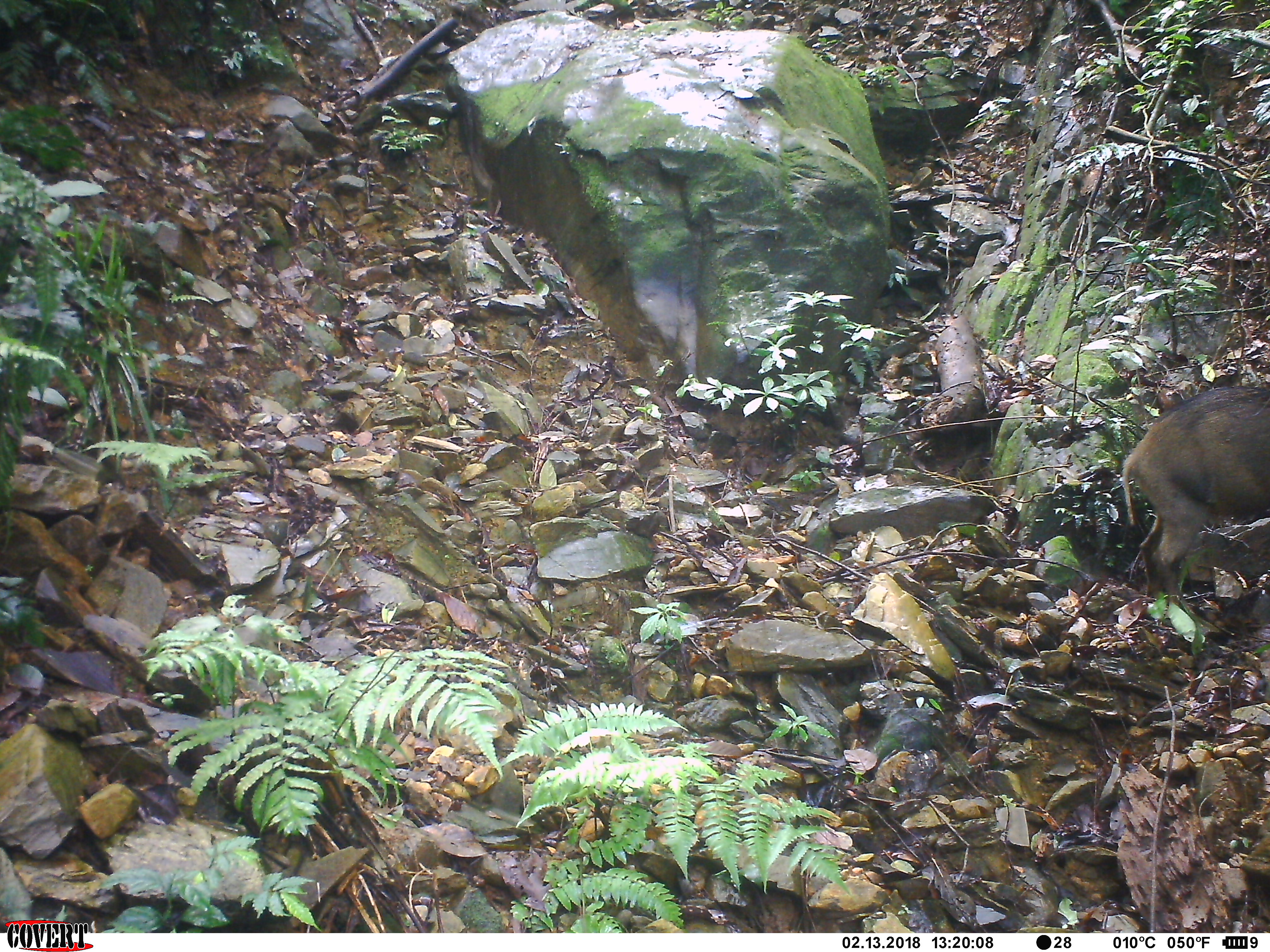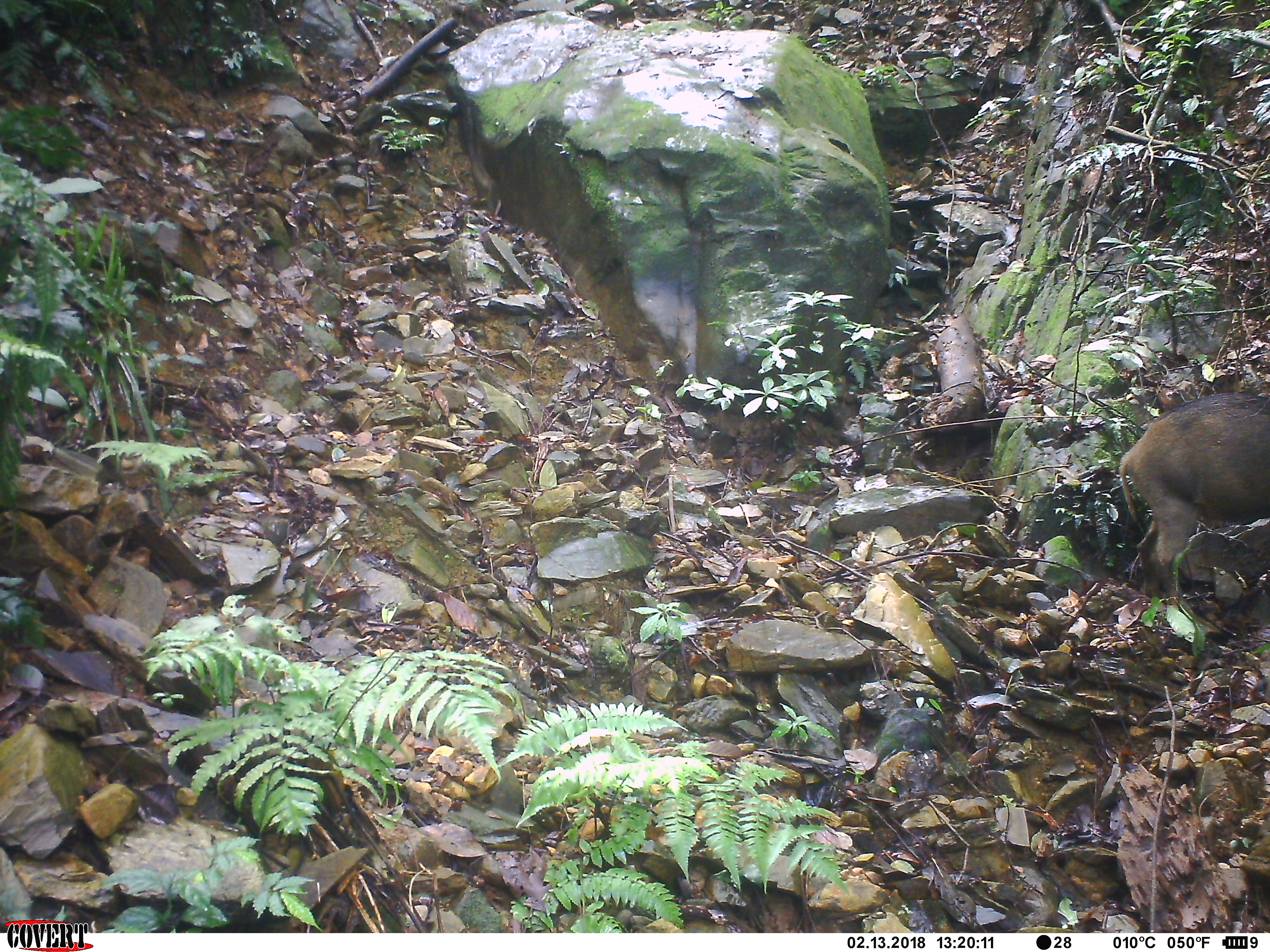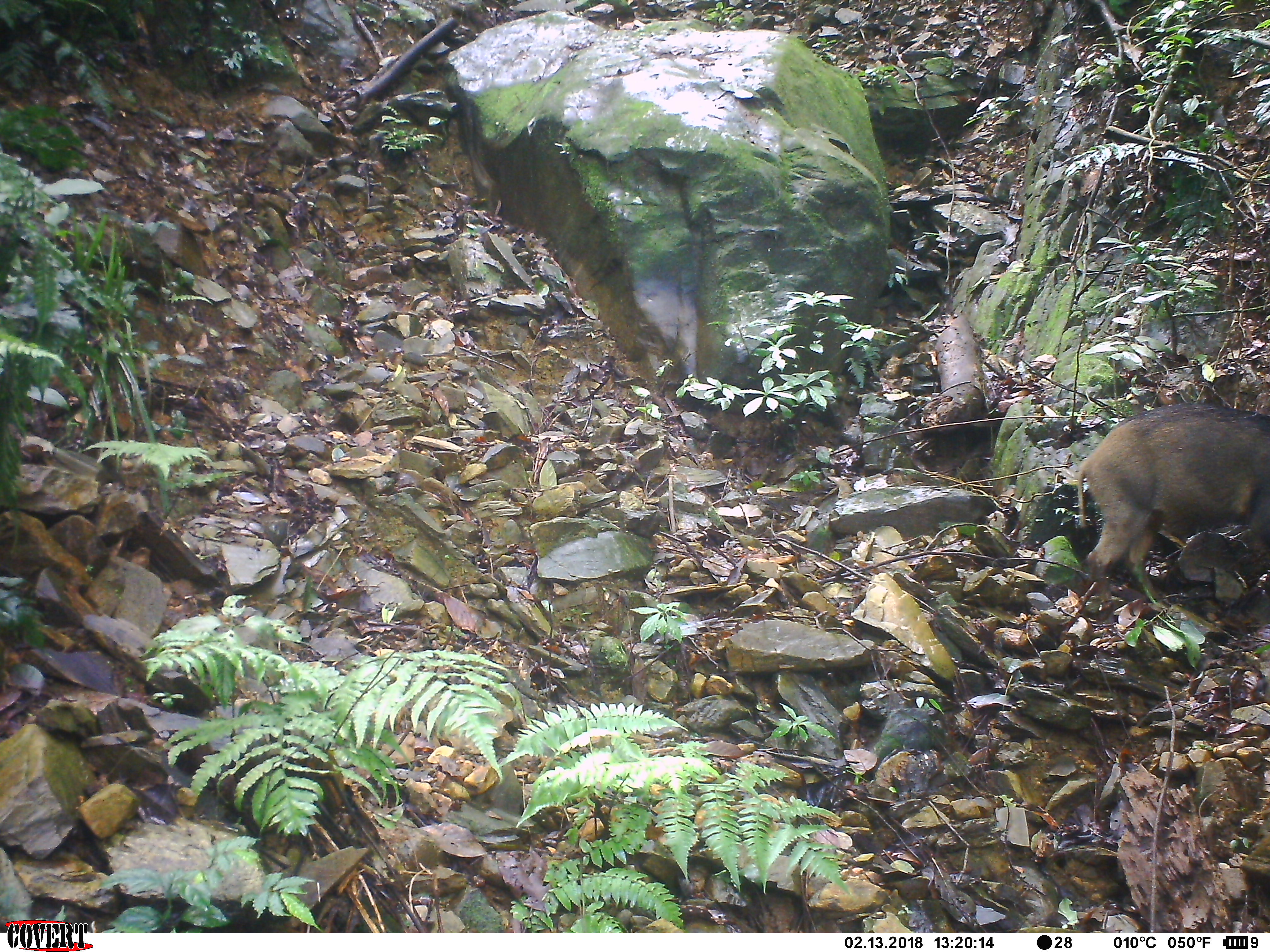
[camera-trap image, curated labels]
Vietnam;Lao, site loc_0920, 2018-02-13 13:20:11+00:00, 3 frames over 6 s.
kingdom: Animalia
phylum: Chordata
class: Mammalia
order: Artiodactyla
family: Suidae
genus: Sus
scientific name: Sus scrofa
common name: eurasian wild pig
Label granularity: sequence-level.